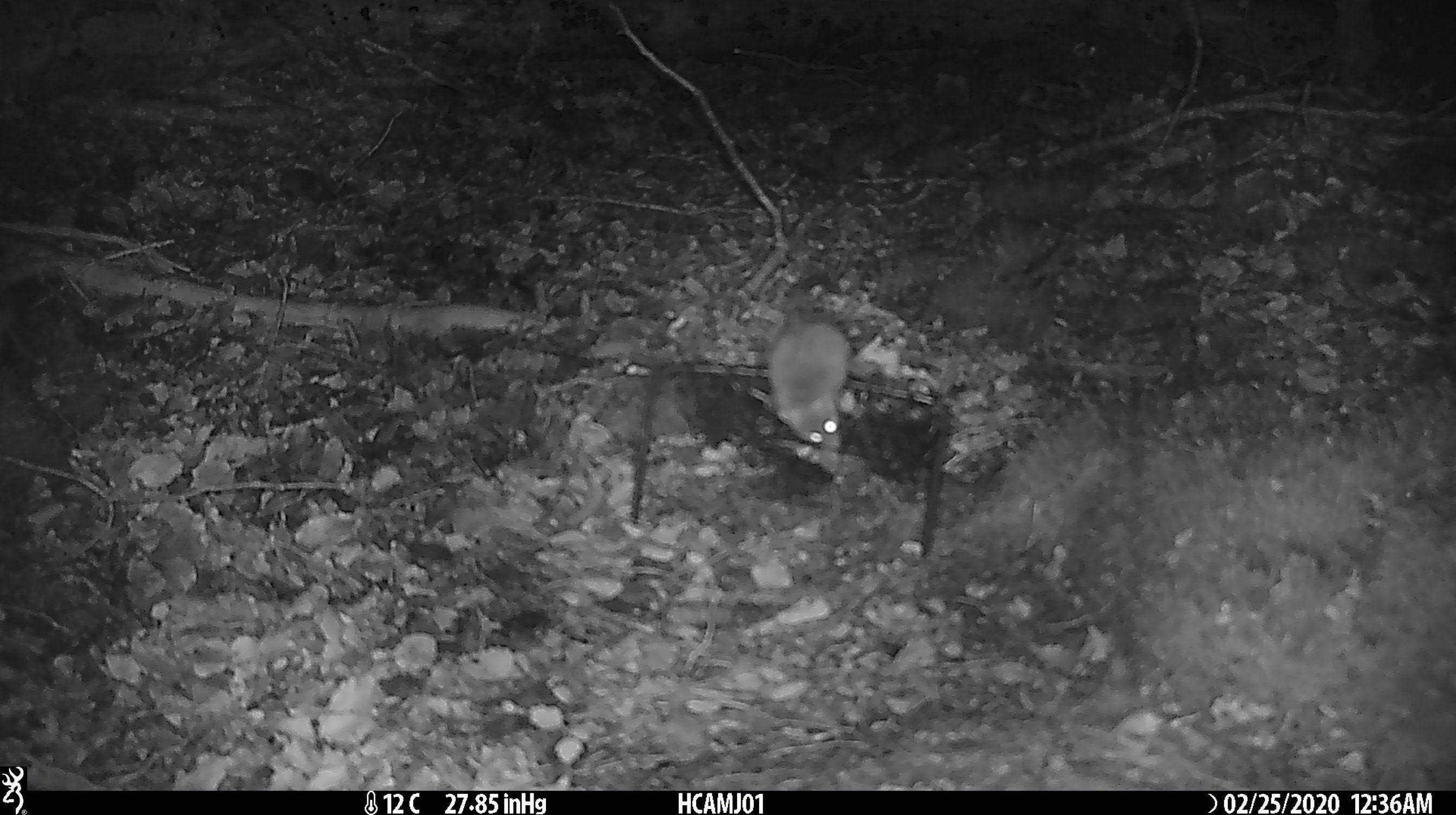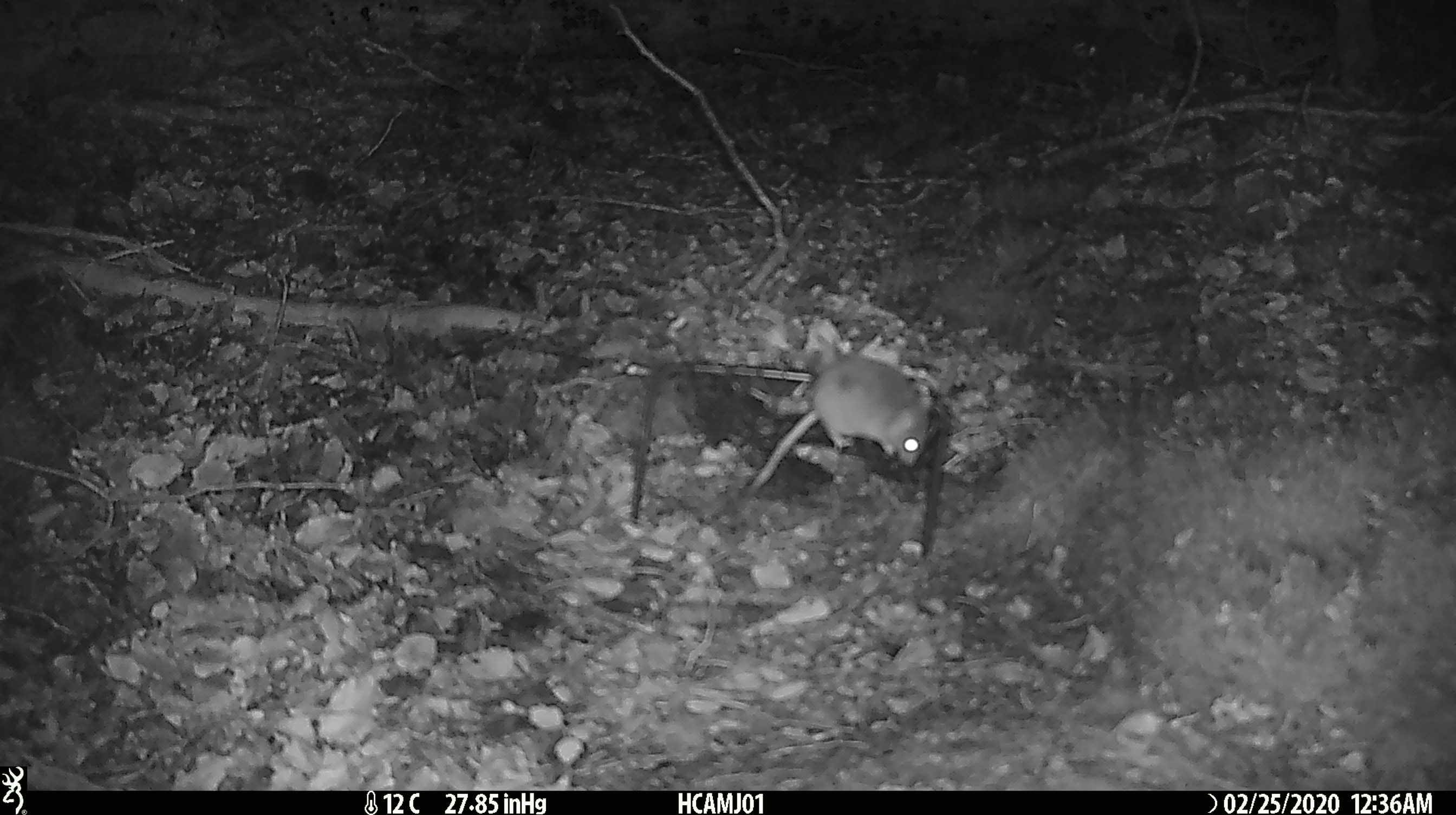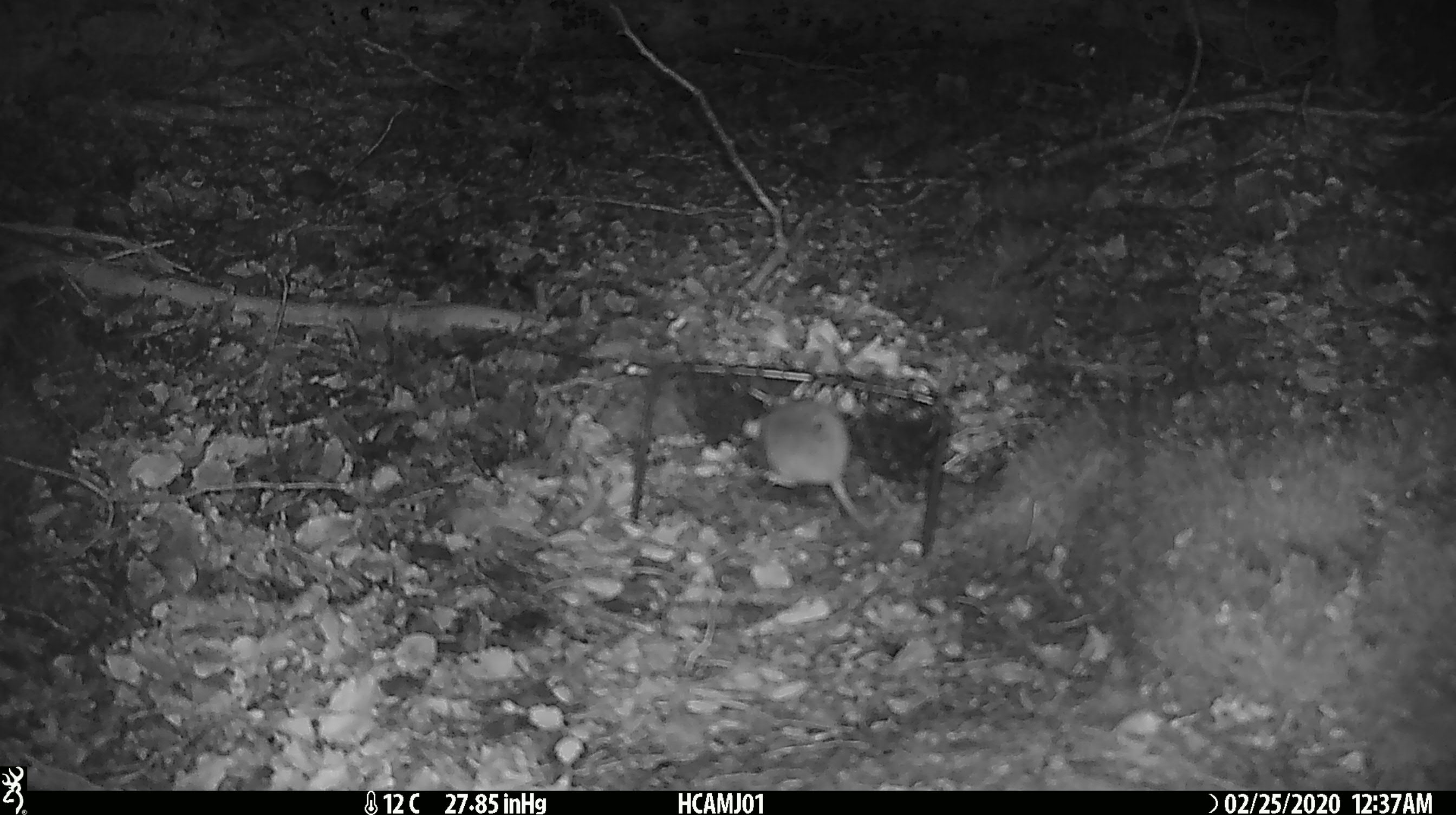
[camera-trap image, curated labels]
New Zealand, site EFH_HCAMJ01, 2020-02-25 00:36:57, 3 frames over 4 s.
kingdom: Animalia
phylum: Chordata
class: Mammalia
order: Rodentia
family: Muridae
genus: Mus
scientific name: Mus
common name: mouse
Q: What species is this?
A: Mouse (Mus).